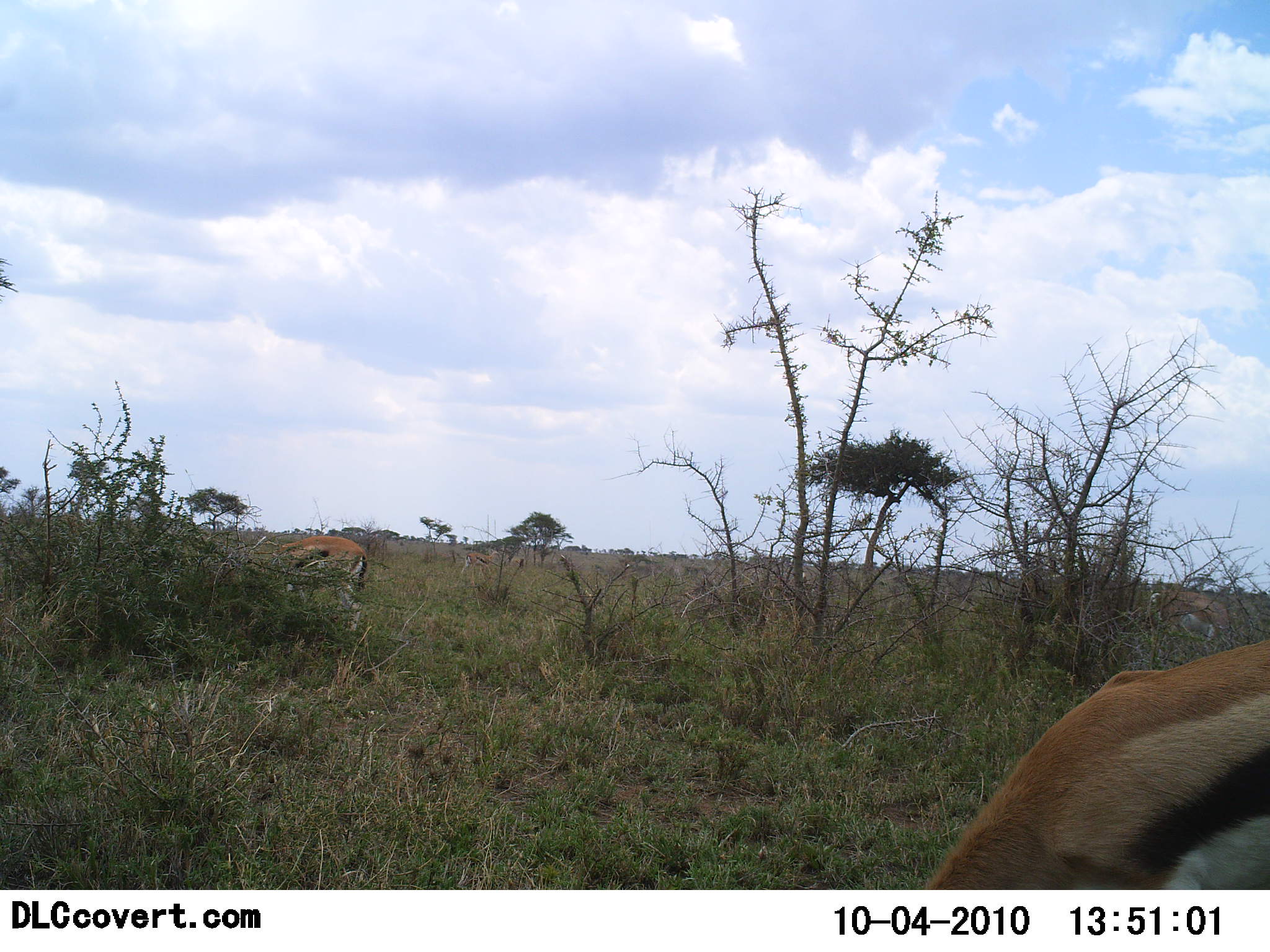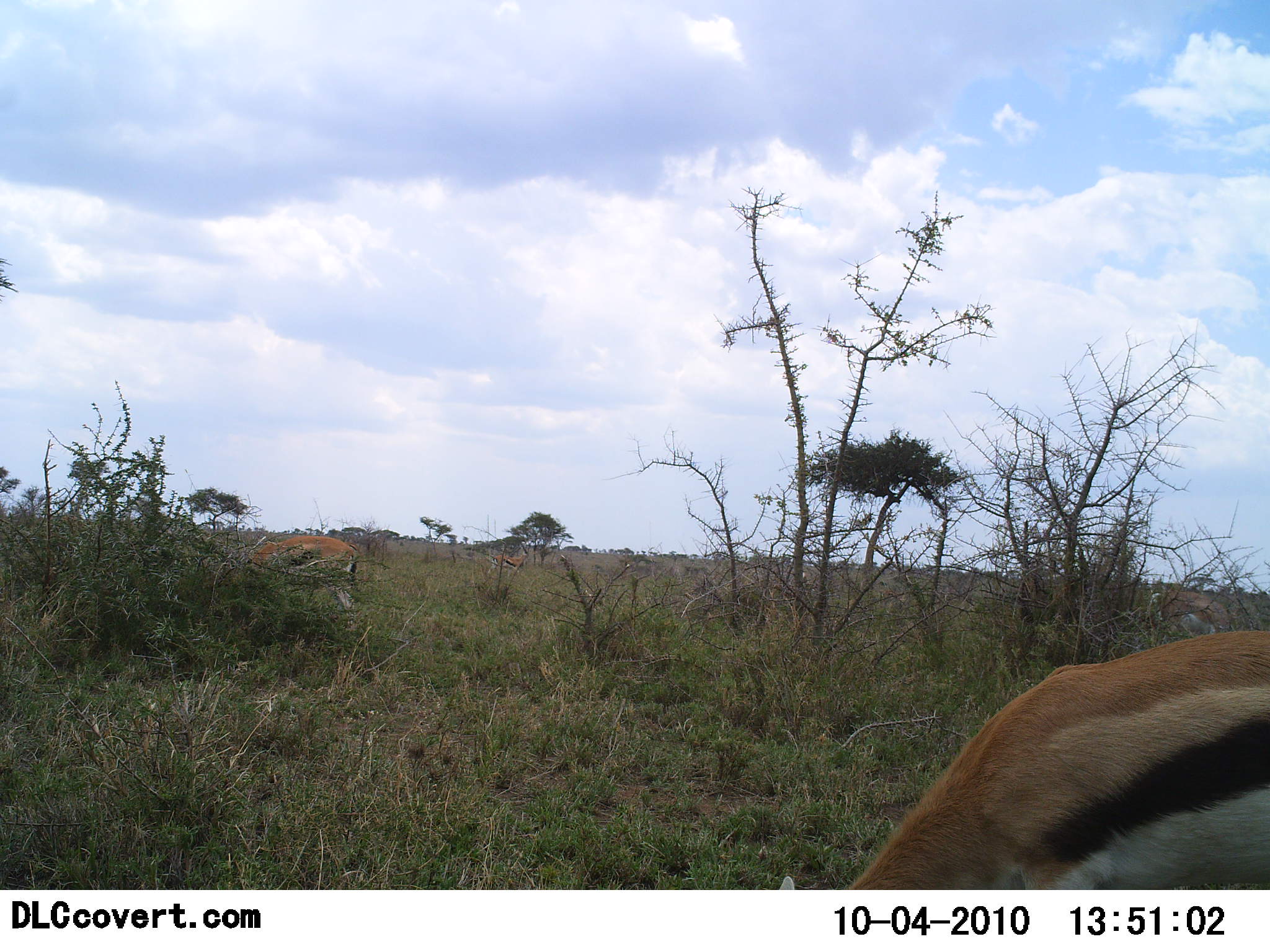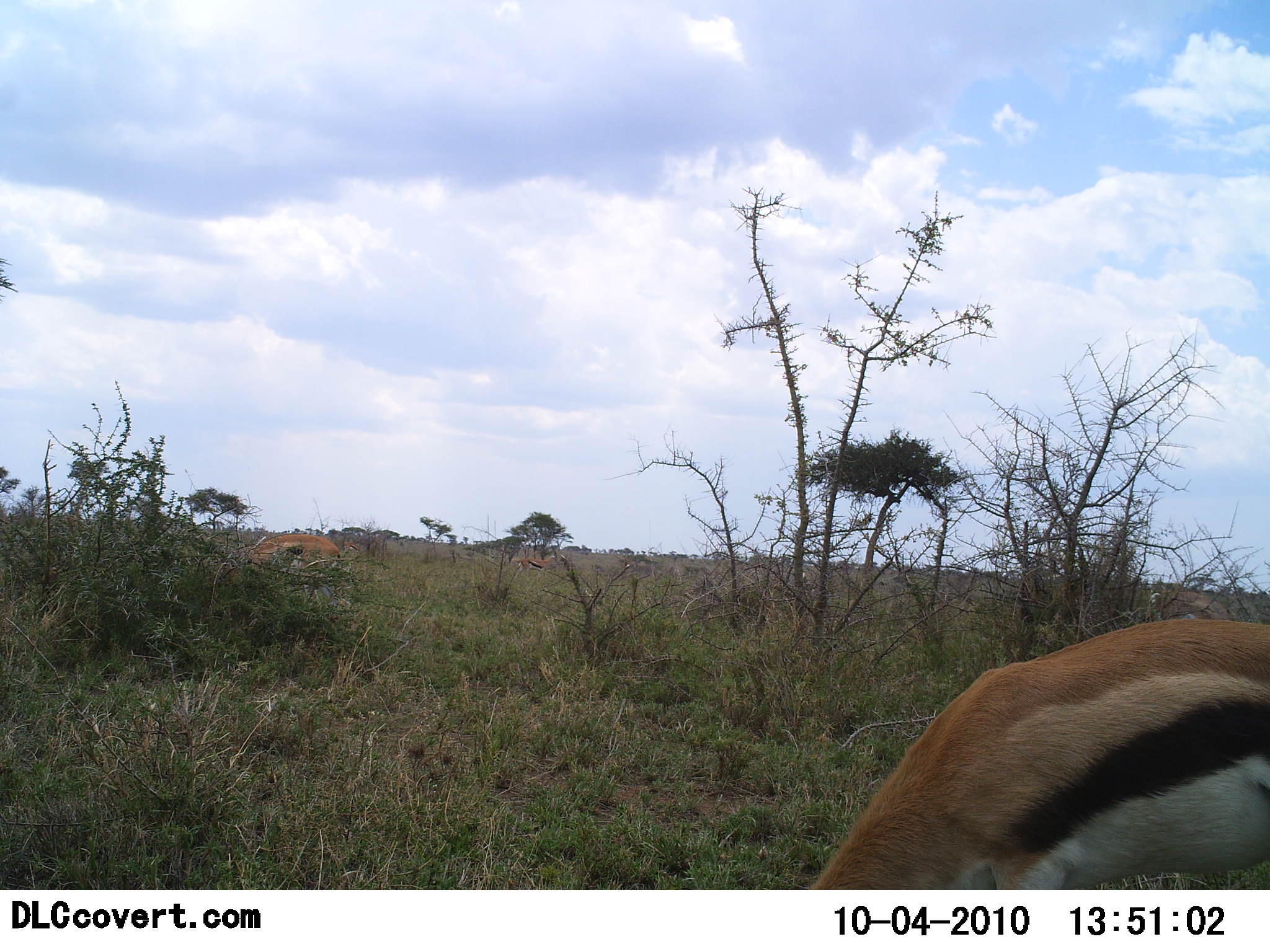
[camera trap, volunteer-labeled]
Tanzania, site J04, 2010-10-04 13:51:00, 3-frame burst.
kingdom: Animalia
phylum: Chordata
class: Mammalia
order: Artiodactyla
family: Bovidae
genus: Eudorcas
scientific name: Eudorcas thomsonii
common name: thomson's gazelle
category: gazellethomsons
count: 3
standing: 18%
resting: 0%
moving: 45%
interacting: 0%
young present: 0%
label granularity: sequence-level